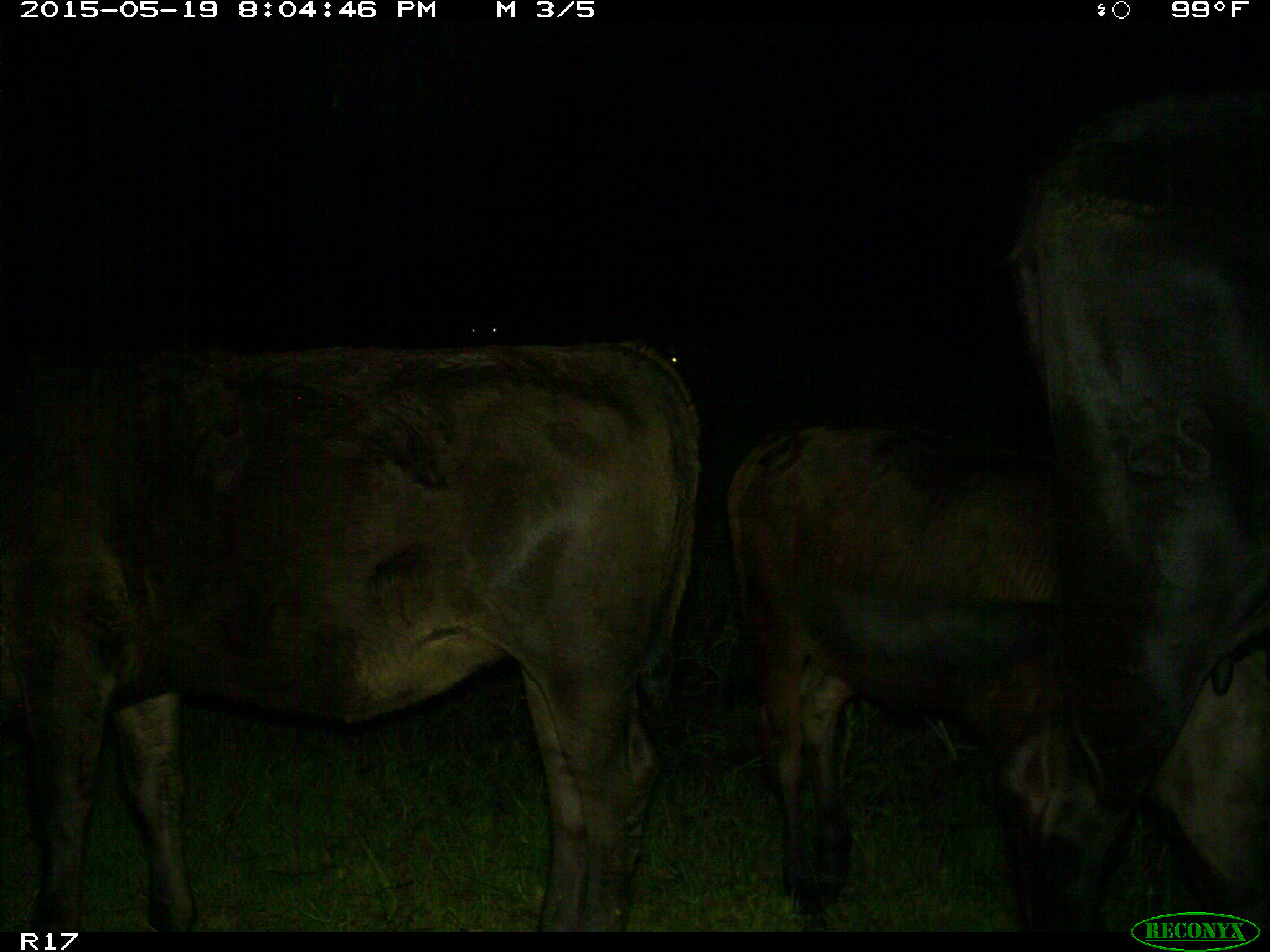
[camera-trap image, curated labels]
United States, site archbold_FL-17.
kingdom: Animalia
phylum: Chordata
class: Mammalia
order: Artiodactyla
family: Bovidae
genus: Bos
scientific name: Bos taurus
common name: domestic cow